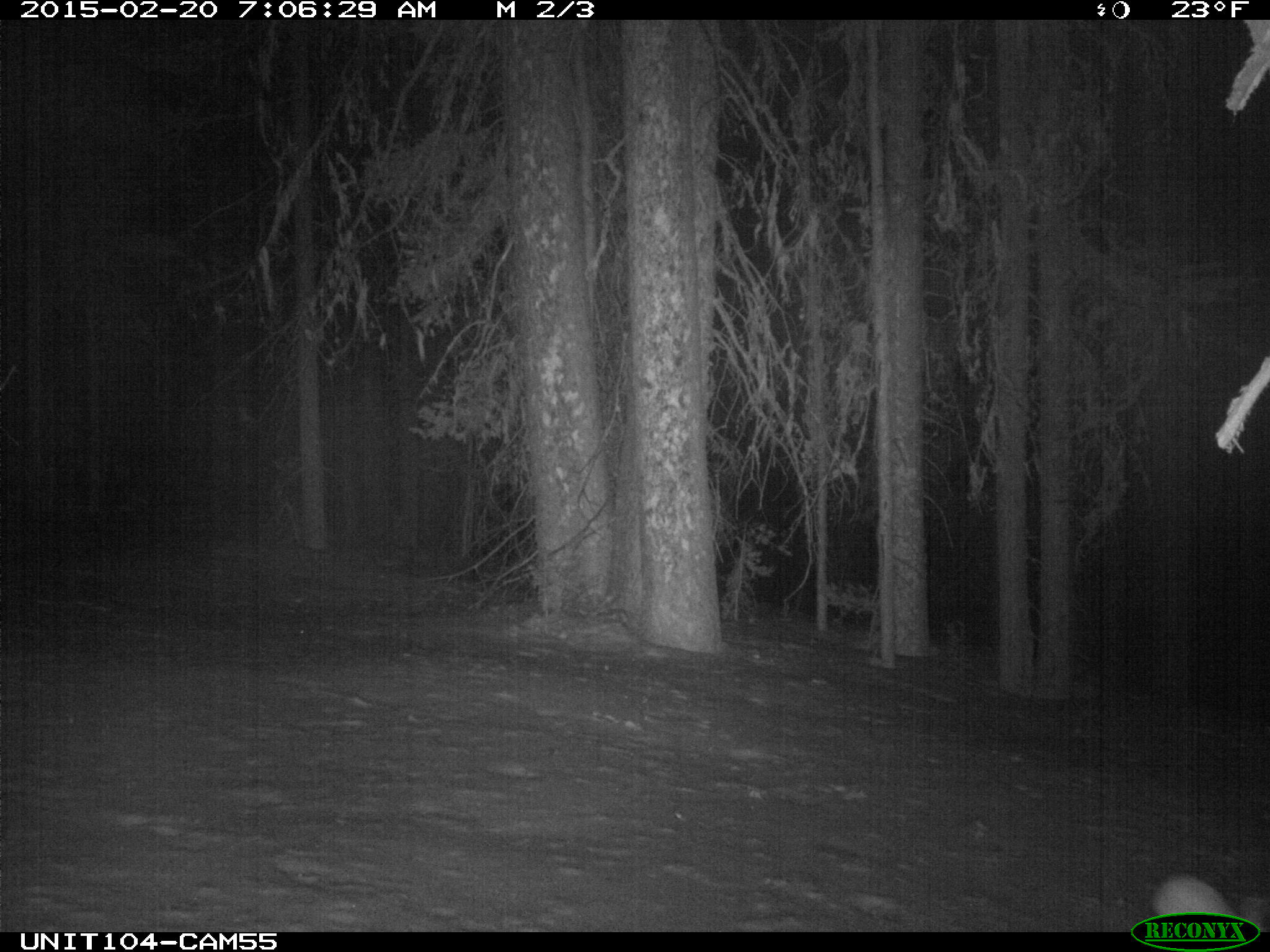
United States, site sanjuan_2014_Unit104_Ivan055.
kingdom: Animalia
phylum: Chordata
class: Mammalia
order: Lagomorpha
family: Leporidae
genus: Lepus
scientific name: Lepus americanus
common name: snowshoe hare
Lepus americanus (snowshoe hare).